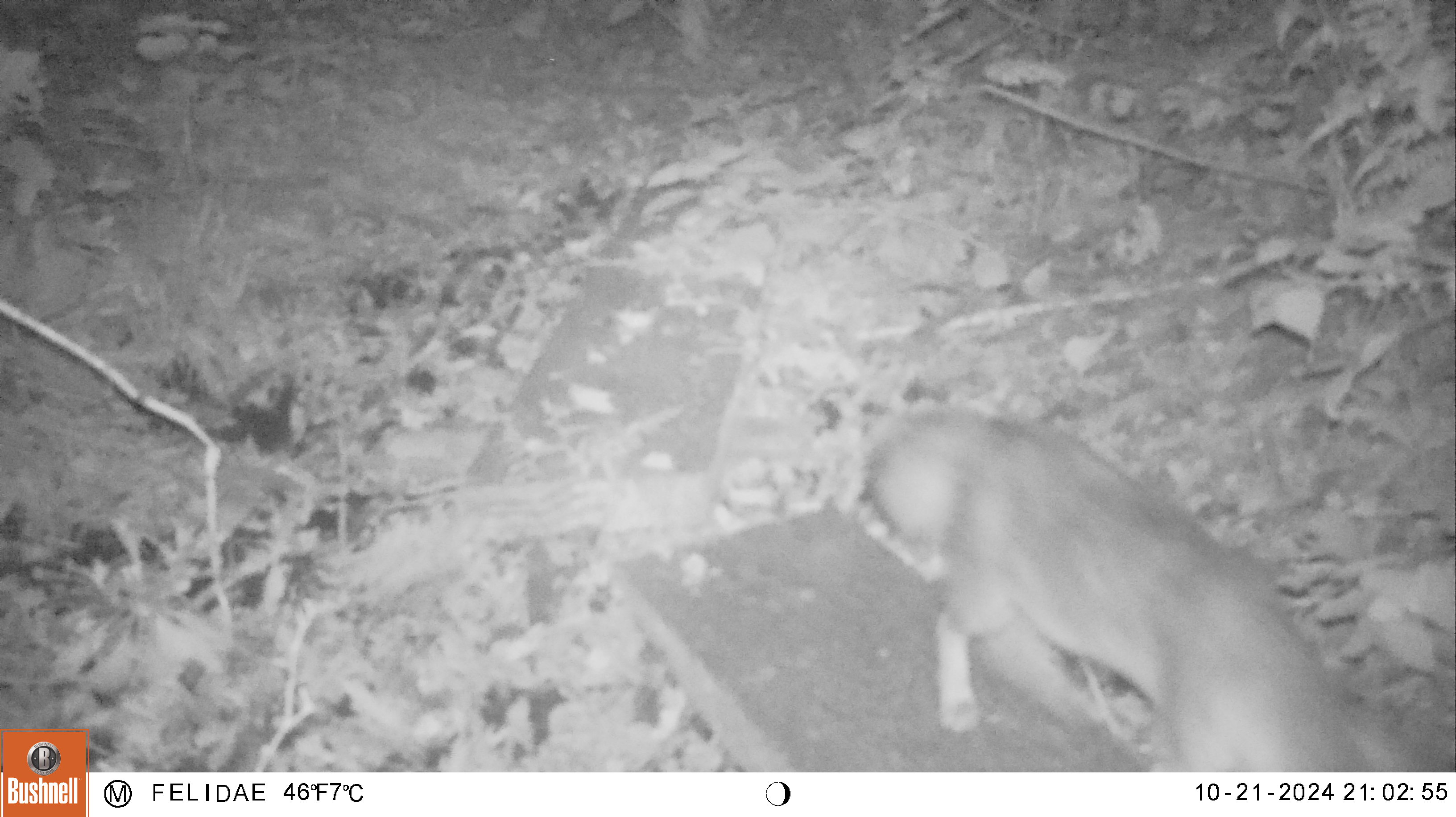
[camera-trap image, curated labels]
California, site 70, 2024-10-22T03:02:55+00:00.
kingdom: Animalia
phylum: Chordata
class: Mammalia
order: Carnivora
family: Canidae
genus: Urocyon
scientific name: Urocyon cinereoargenteus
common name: gray fox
Gray fox (Urocyon cinereoargenteus).